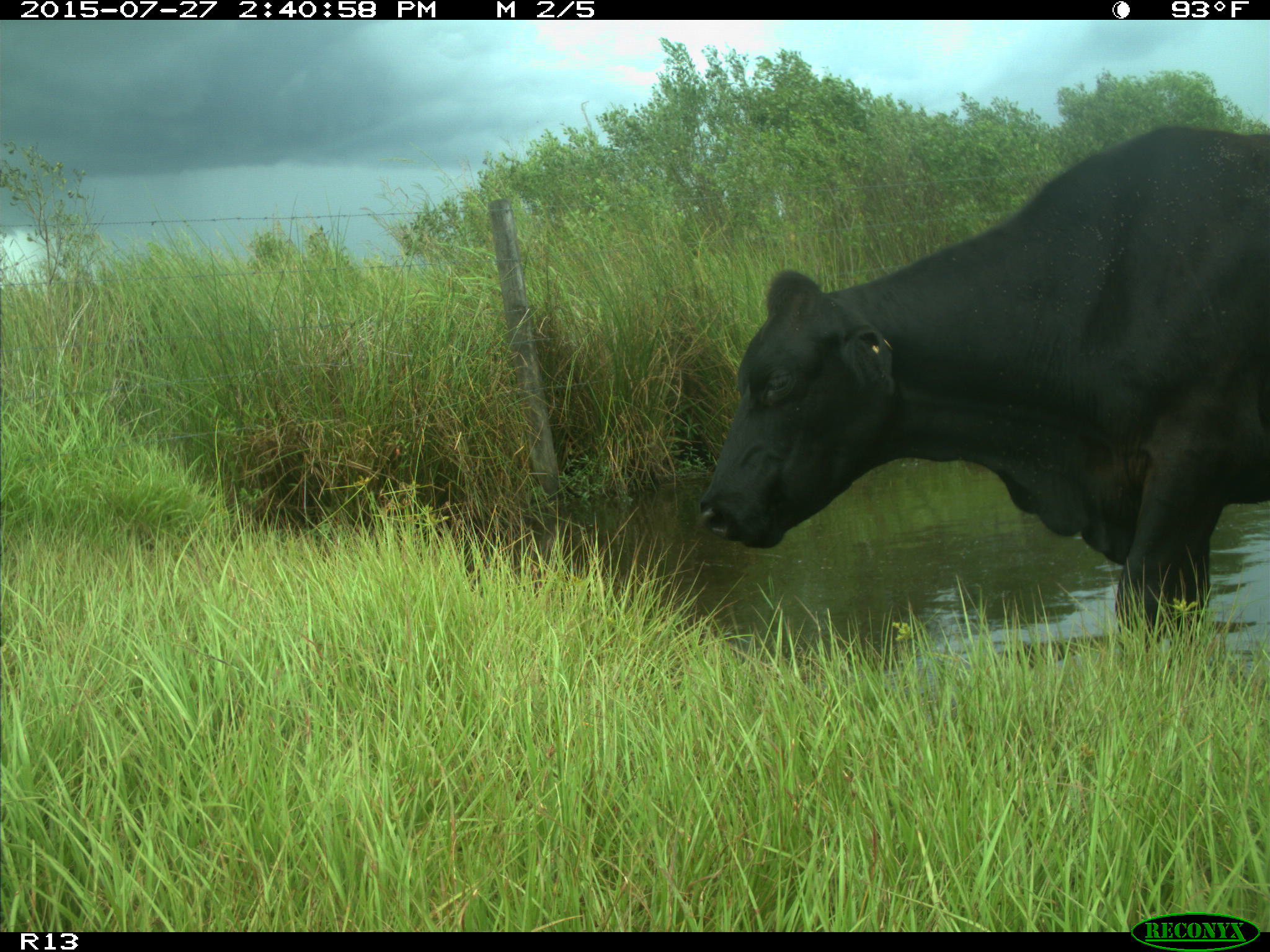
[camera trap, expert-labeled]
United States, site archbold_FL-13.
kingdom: Animalia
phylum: Chordata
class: Mammalia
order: Artiodactyla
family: Bovidae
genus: Bos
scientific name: Bos taurus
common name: domestic cow